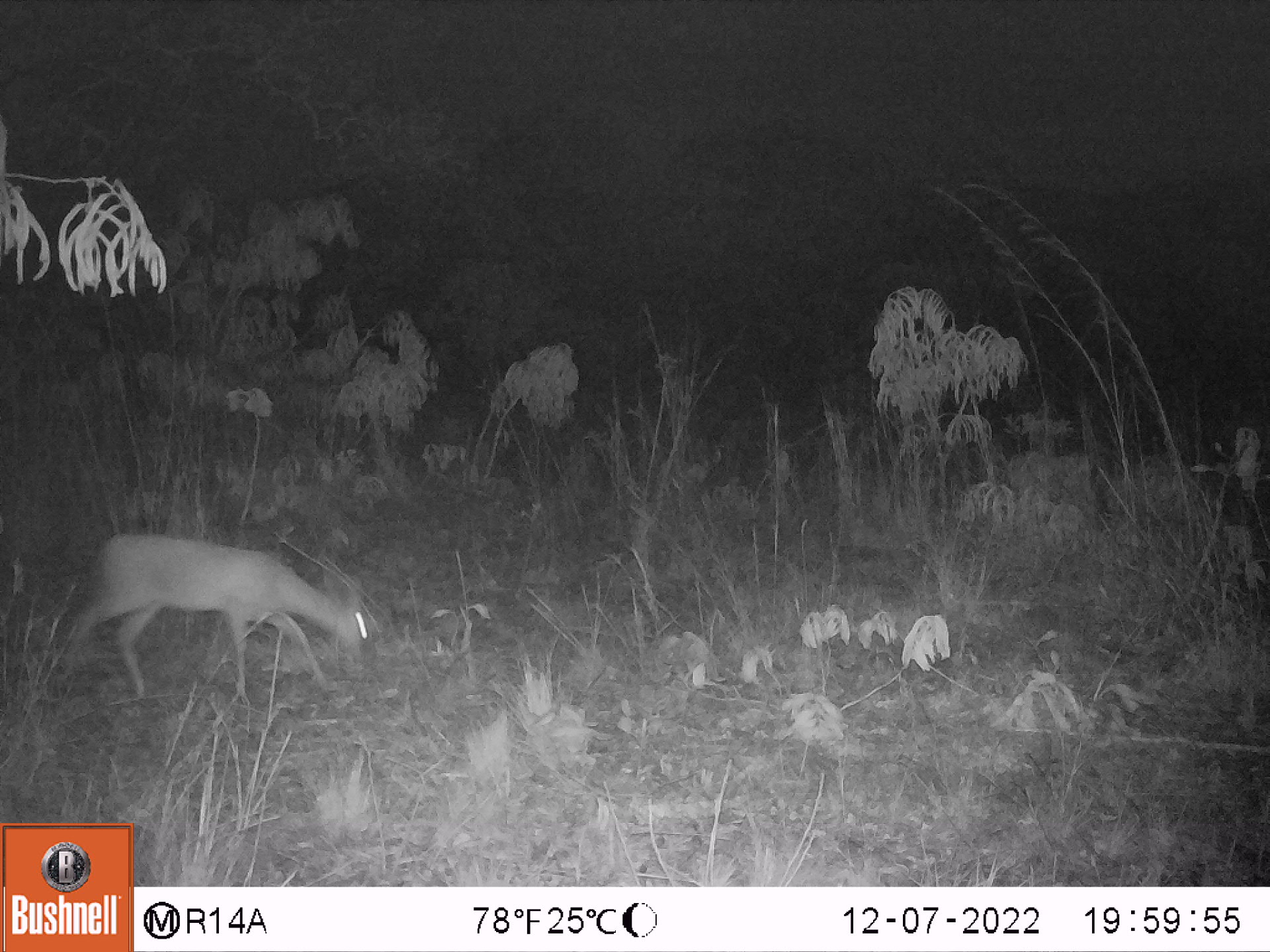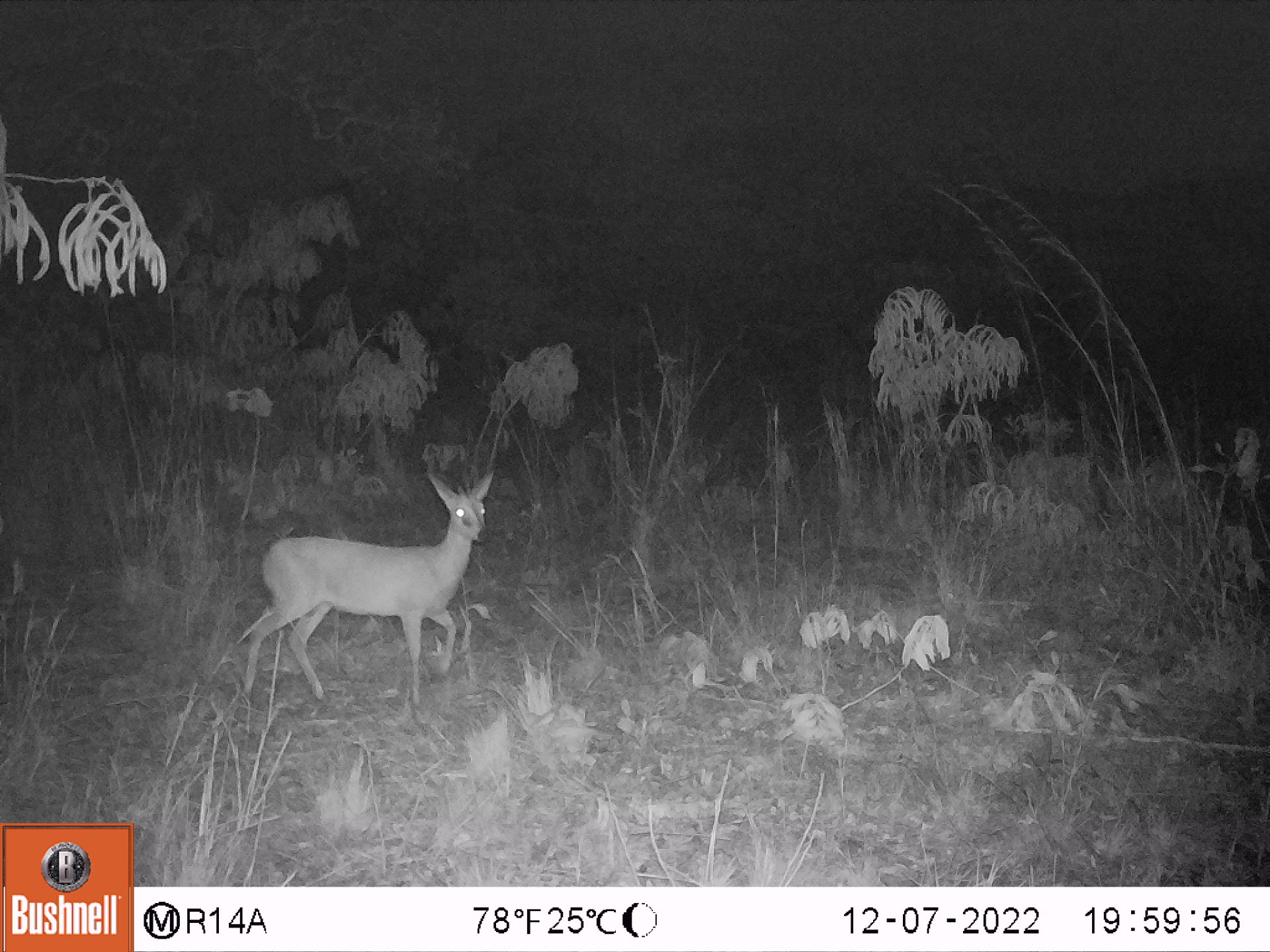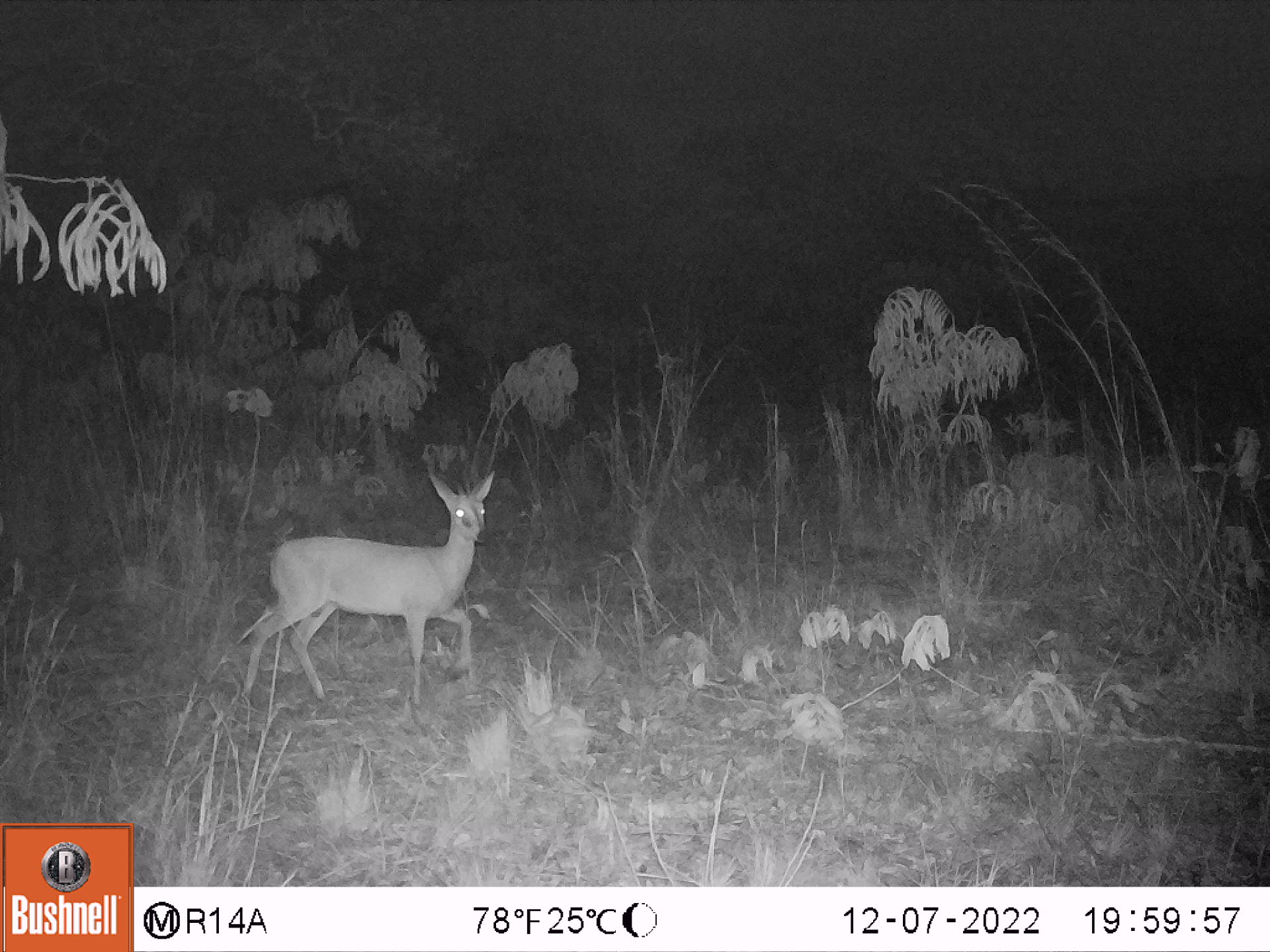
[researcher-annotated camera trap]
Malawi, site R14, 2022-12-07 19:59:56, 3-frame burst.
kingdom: Animalia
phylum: Chordata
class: Mammalia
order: Artiodactyla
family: Bovidae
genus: Sylvicapra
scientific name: Sylvicapra grimmia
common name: common duiker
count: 1